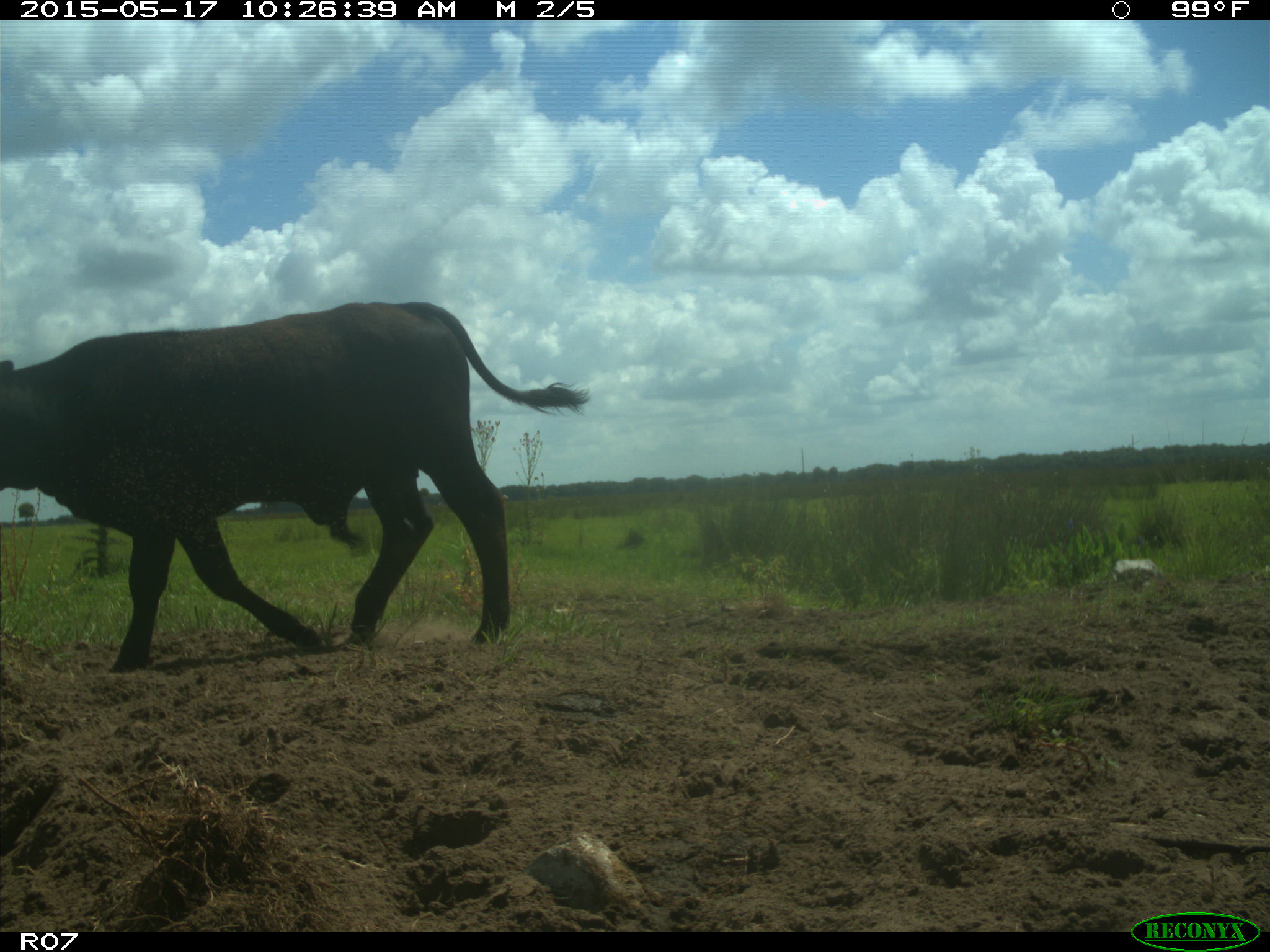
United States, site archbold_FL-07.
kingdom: Animalia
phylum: Chordata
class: Mammalia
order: Artiodactyla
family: Bovidae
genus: Bos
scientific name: Bos taurus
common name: domestic cow